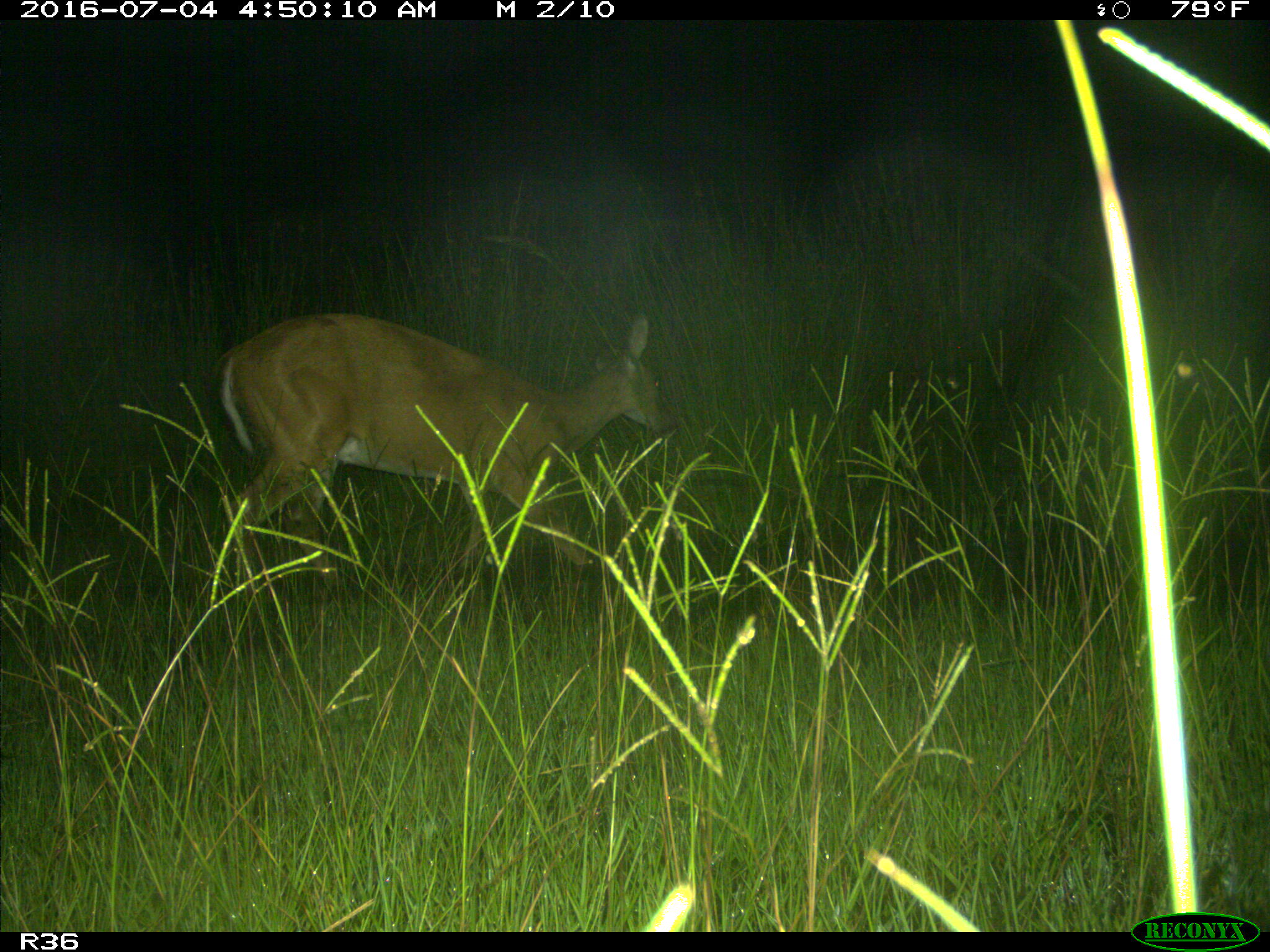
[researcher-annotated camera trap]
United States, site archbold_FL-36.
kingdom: Animalia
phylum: Chordata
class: Mammalia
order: Artiodactyla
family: Cervidae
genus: Odocoileus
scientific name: Odocoileus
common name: deer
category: unidentified deer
Unidentified deer (deer) (Odocoileus).